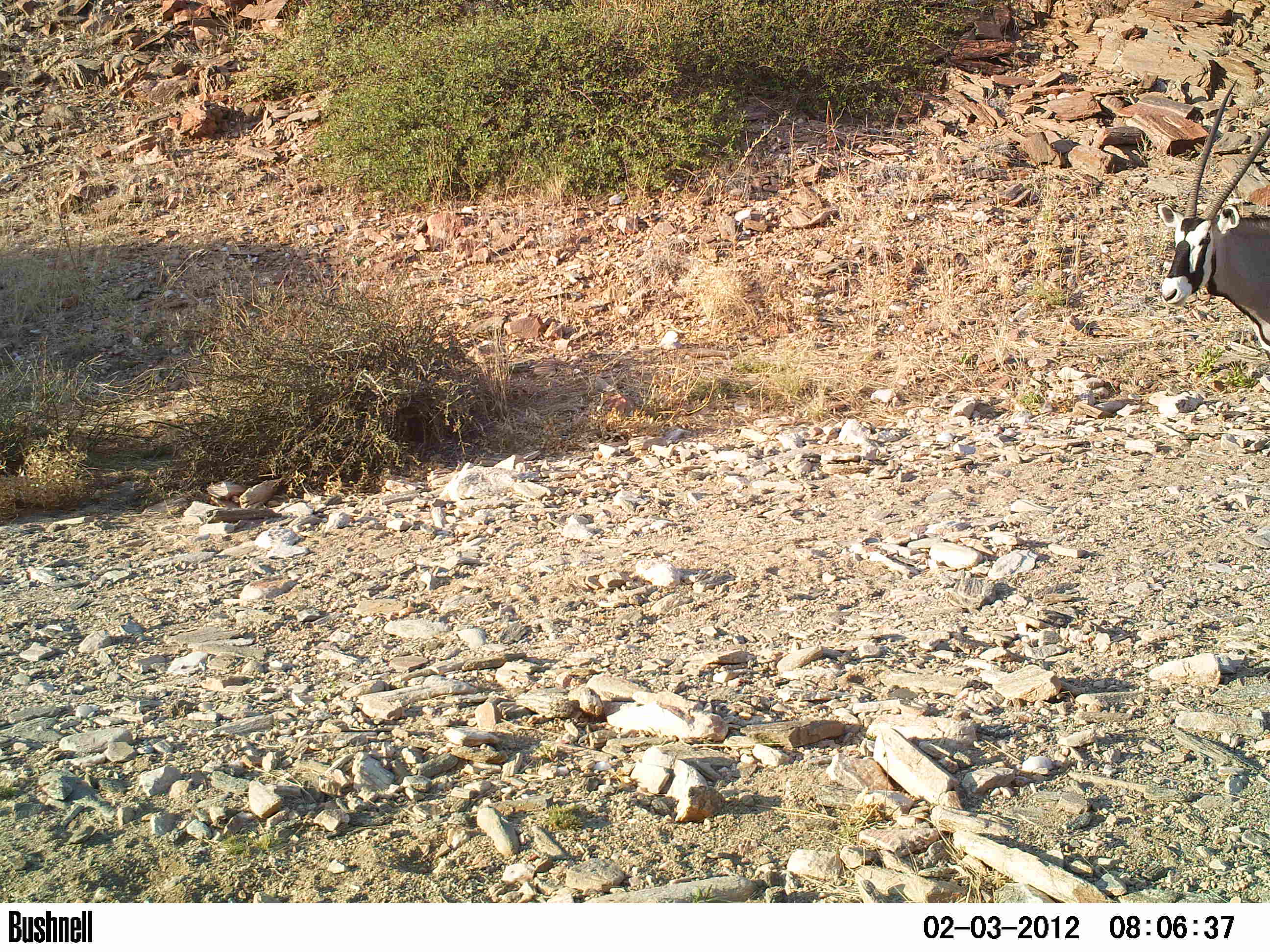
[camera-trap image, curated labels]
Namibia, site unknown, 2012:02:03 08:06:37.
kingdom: Animalia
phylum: Chordata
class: Mammalia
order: Artiodactyla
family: Bovidae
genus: Oryx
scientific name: Oryx gazella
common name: gemsbok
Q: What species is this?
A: Oryx gazella (gemsbok).